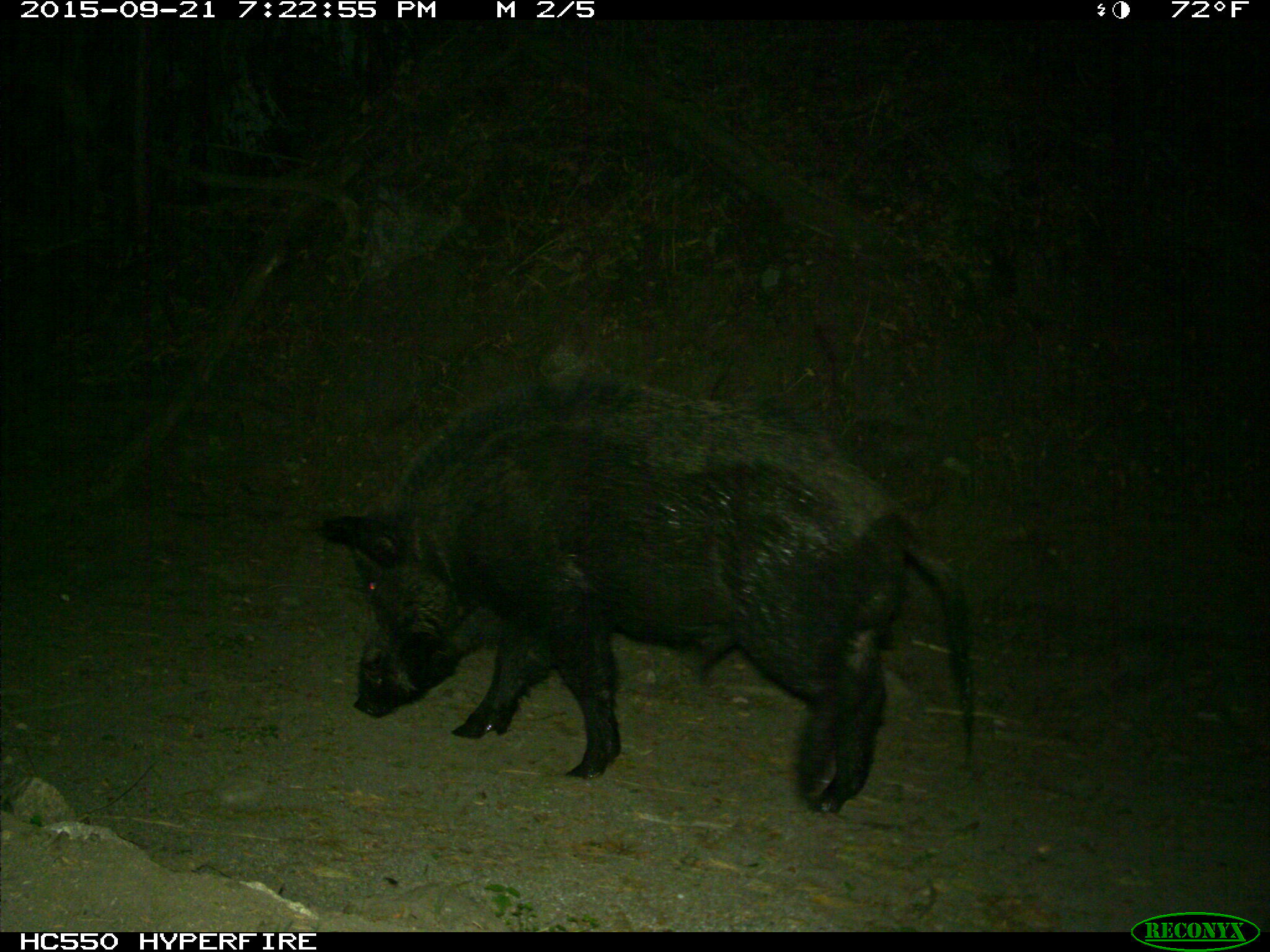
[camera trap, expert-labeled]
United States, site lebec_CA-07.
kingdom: Animalia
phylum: Chordata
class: Mammalia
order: Artiodactyla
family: Suidae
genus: Sus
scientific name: Sus scrofa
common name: wild boar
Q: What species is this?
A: Sus scrofa (wild boar).